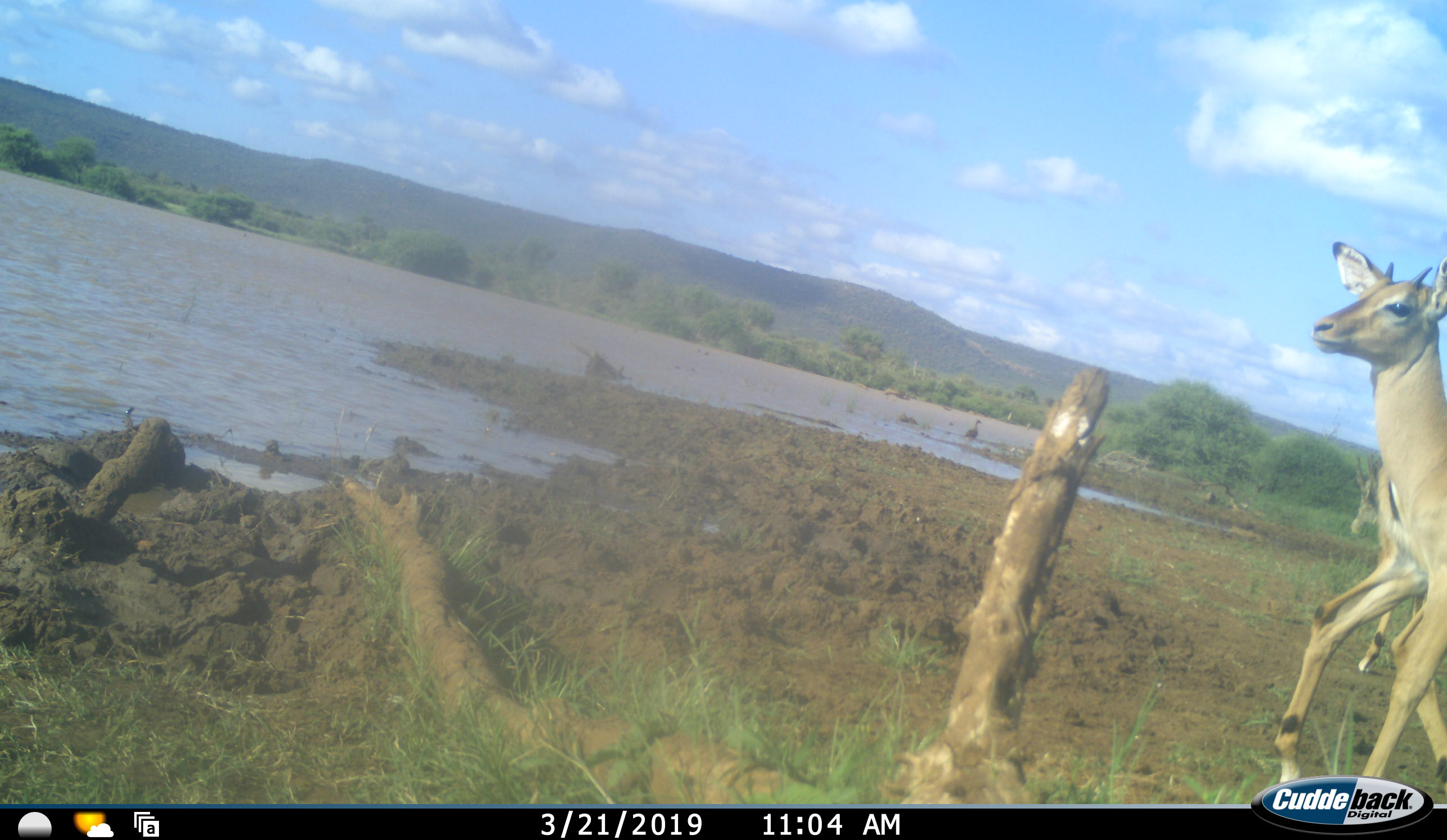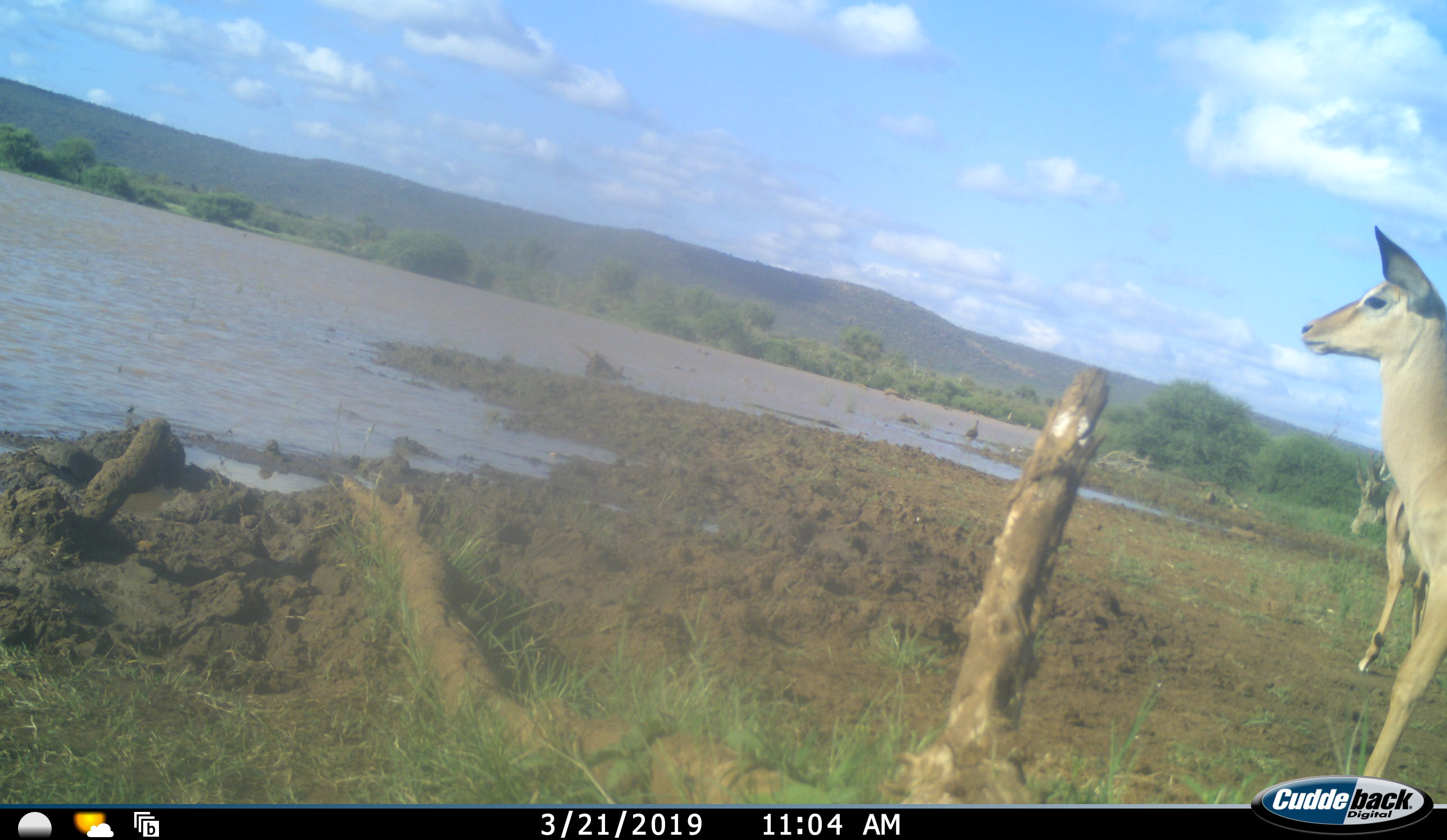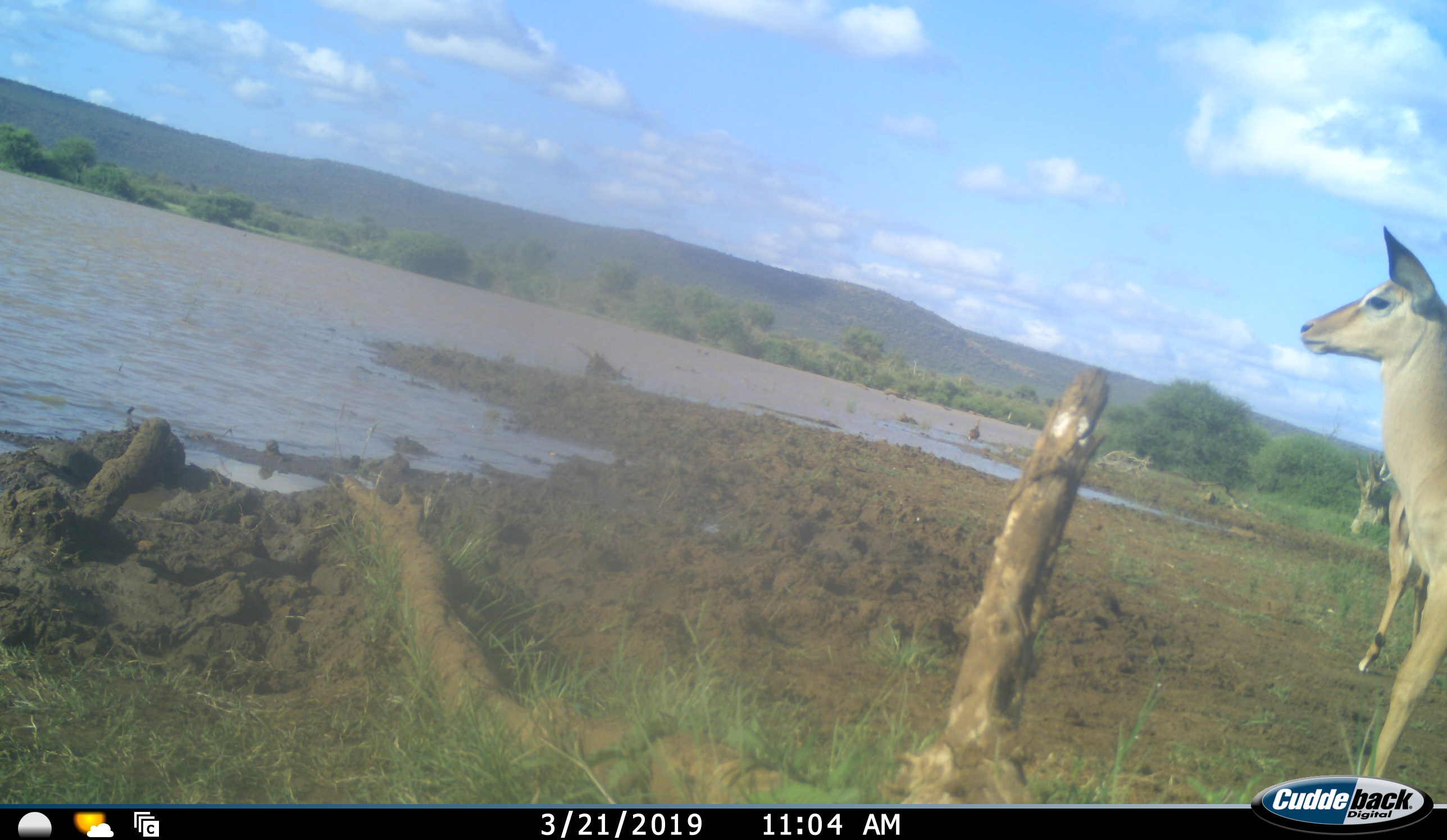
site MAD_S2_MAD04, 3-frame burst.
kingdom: Animalia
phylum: Chordata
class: Mammalia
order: Artiodactyla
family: Bovidae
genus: Aepyceros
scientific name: Aepyceros melampus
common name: impala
Impala (Aepyceros melampus), count 2. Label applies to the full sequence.